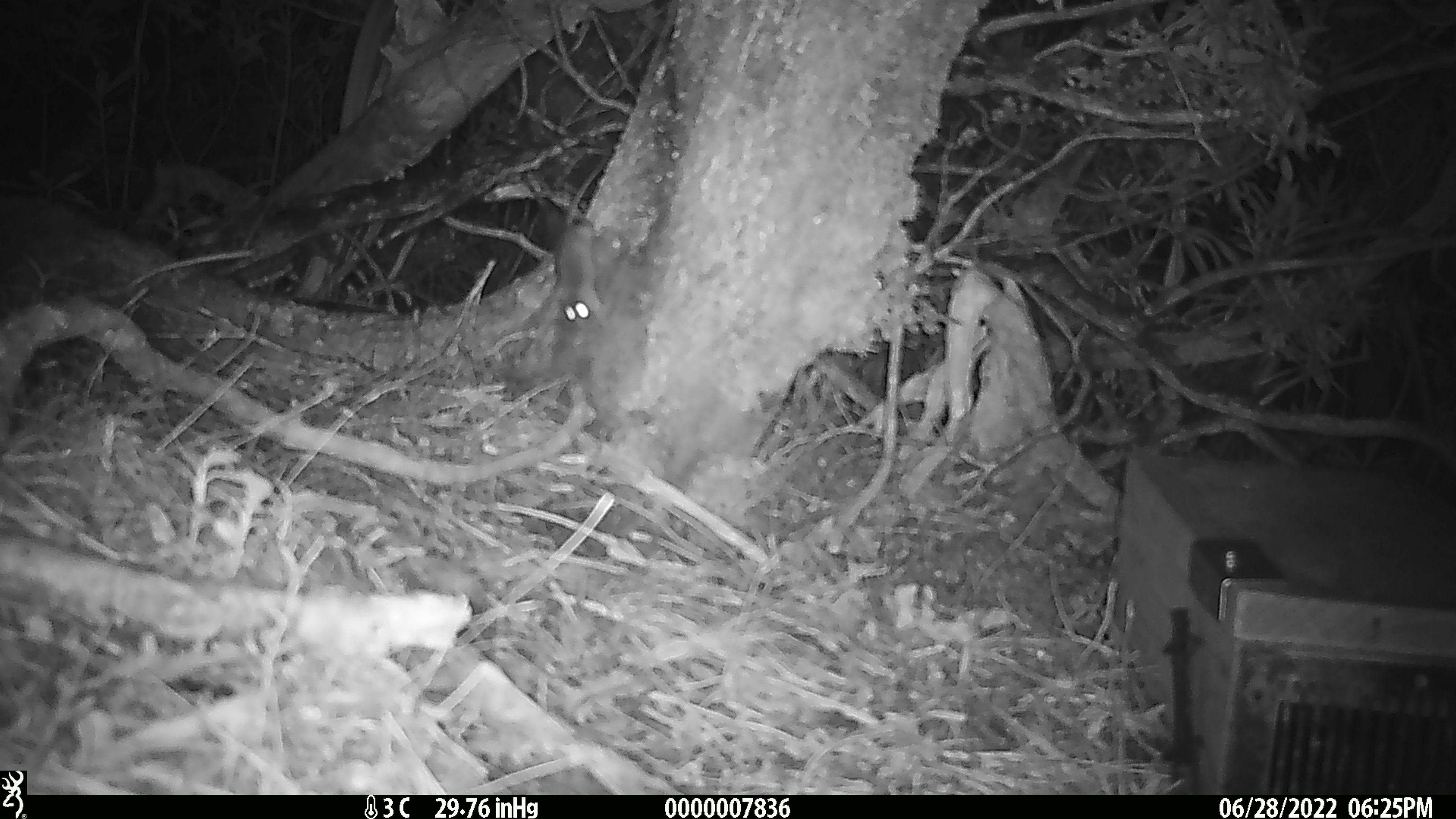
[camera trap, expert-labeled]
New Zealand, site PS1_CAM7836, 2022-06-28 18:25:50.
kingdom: Animalia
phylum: Chordata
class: Mammalia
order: Rodentia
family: Muridae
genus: Mus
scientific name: Mus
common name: mouse